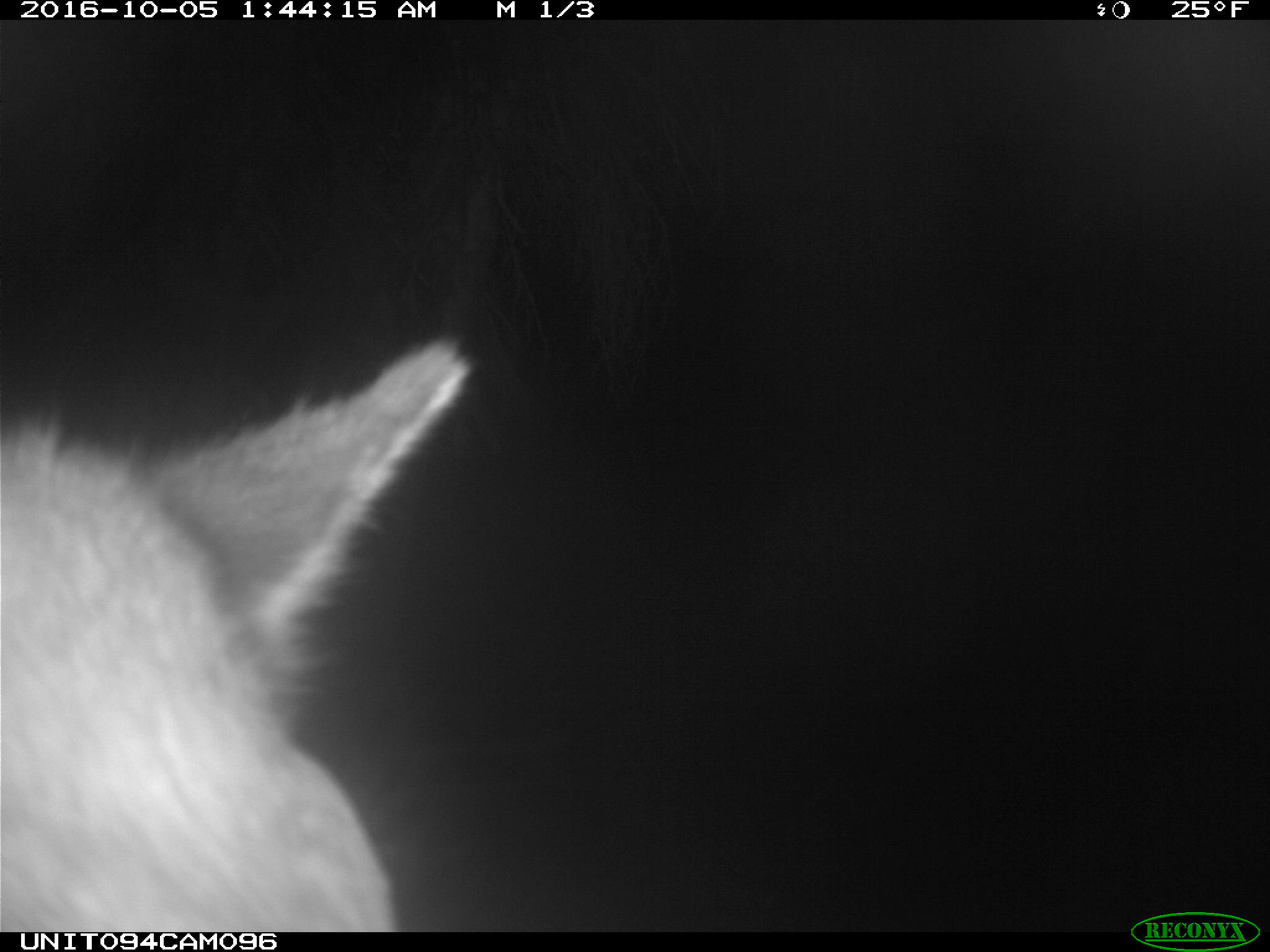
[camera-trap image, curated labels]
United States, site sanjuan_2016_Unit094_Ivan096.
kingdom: Animalia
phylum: Chordata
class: Mammalia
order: Artiodactyla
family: Cervidae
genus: Cervus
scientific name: Cervus elaphus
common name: red deer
Cervus elaphus (red deer).